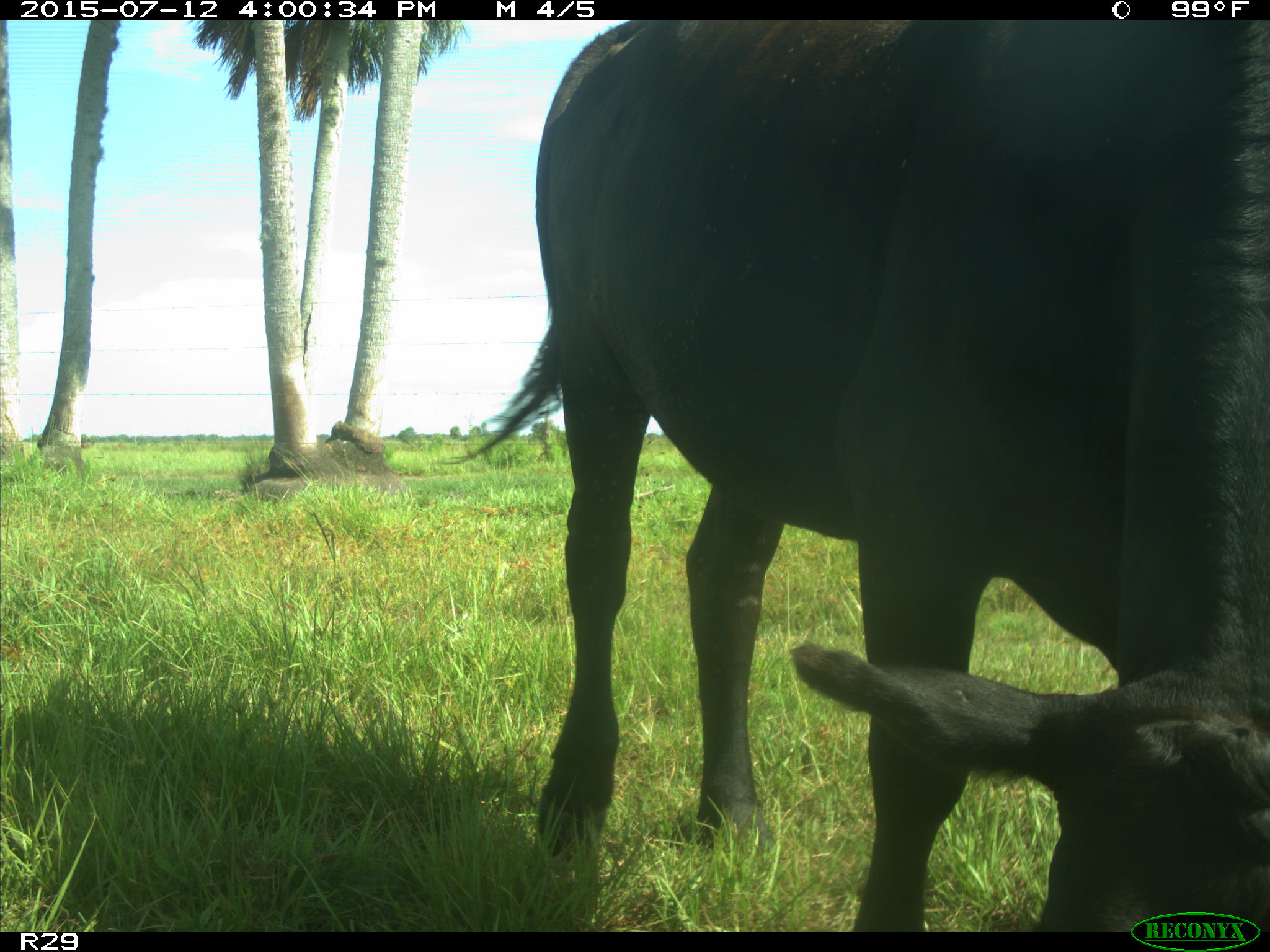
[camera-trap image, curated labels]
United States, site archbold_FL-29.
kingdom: Animalia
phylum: Chordata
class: Mammalia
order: Artiodactyla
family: Bovidae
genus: Bos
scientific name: Bos taurus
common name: domestic cow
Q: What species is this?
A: Bos taurus (domestic cow).